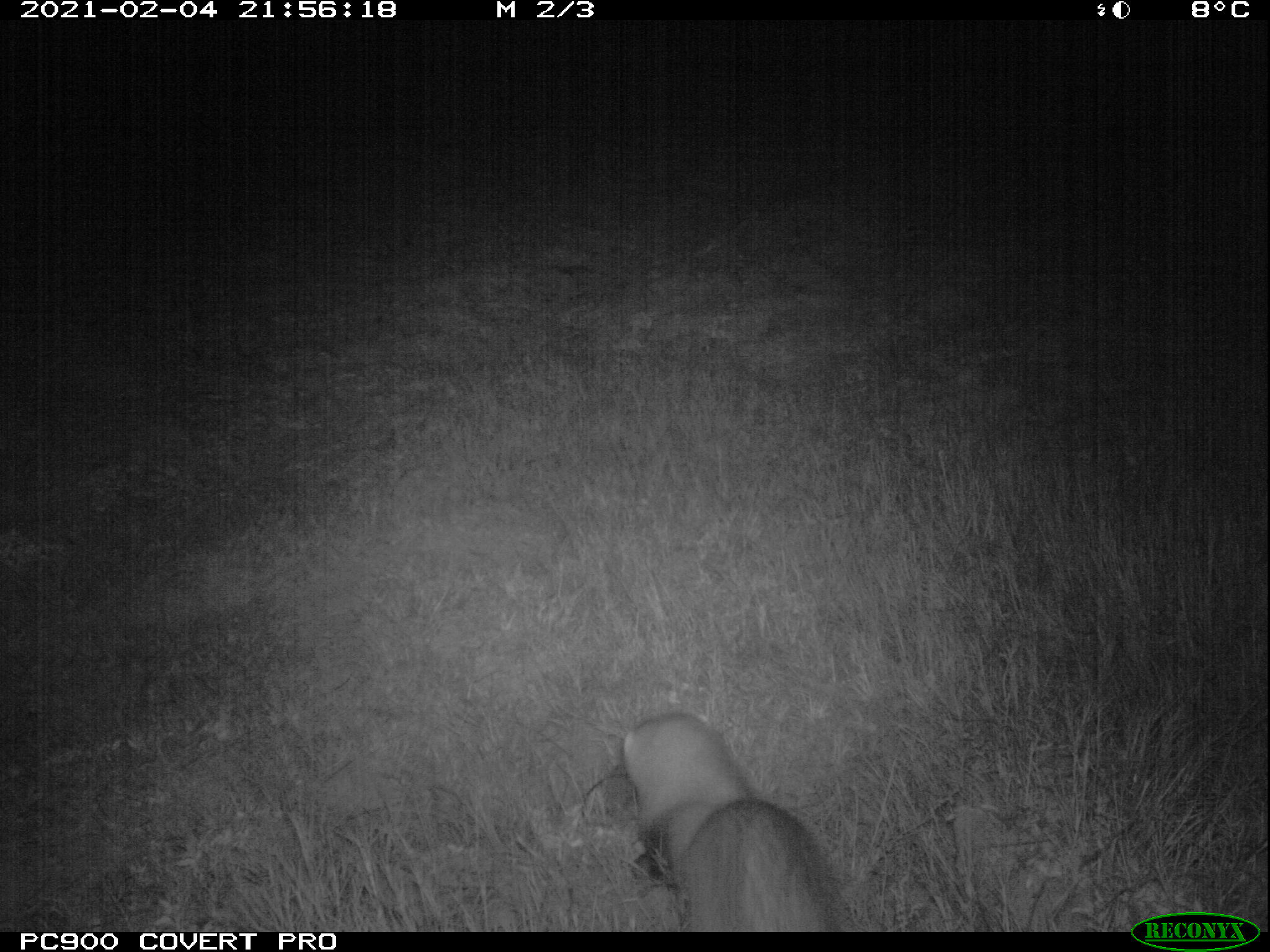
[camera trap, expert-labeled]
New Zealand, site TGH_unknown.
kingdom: Animalia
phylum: Chordata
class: Mammalia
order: Carnivora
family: Mustelidae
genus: Mustela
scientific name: Mustela furo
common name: ferret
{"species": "ferret (Mustela furo)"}